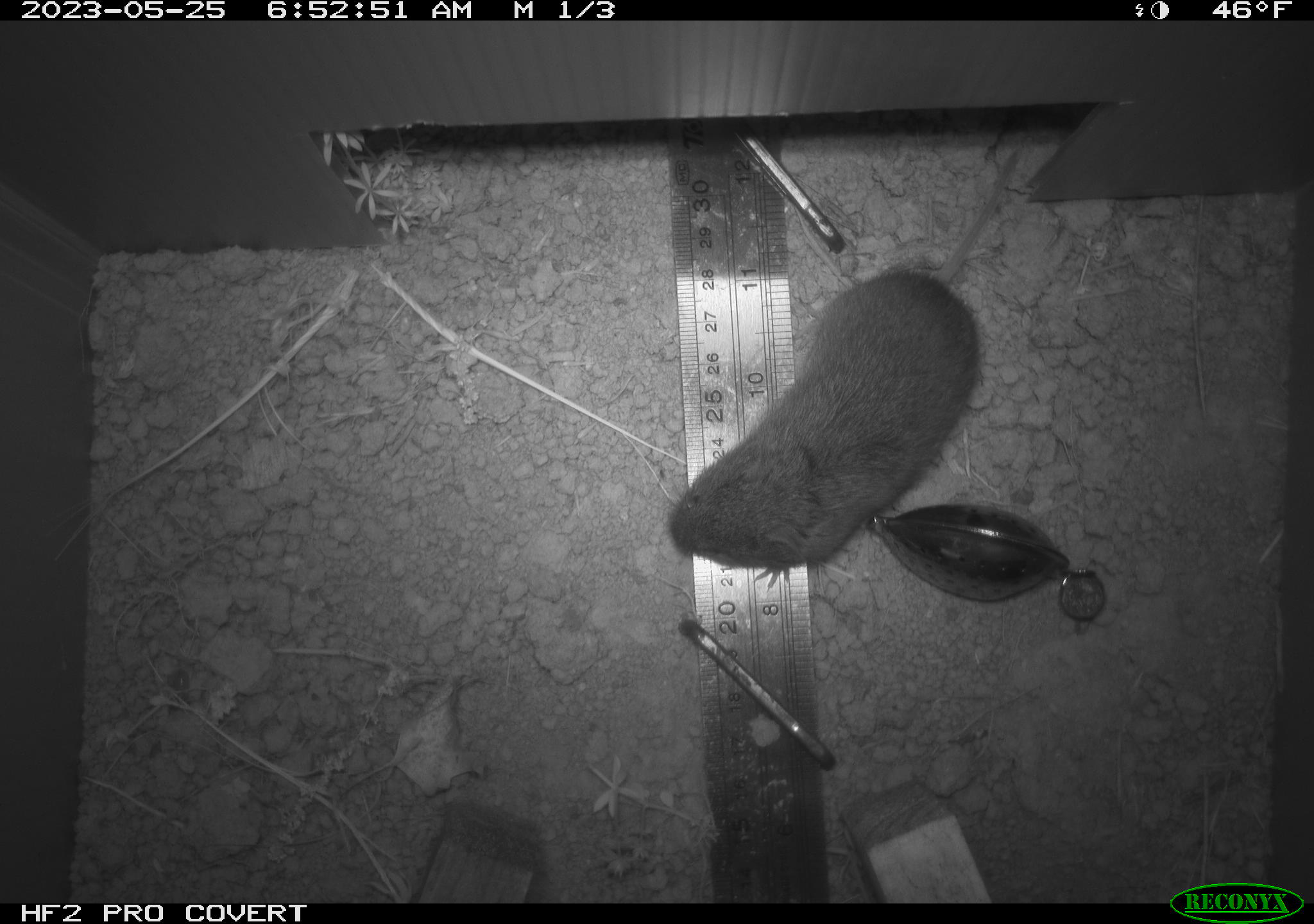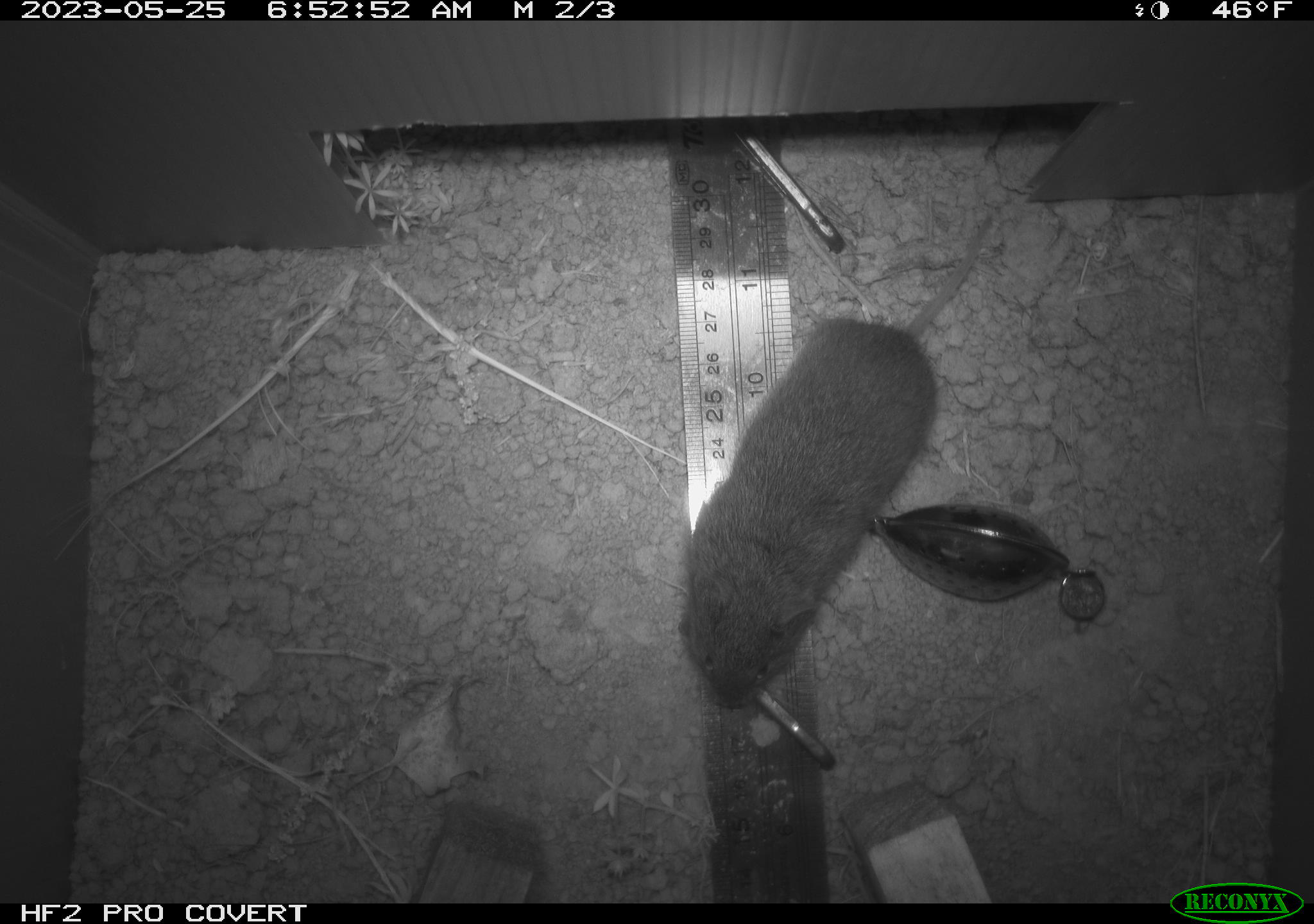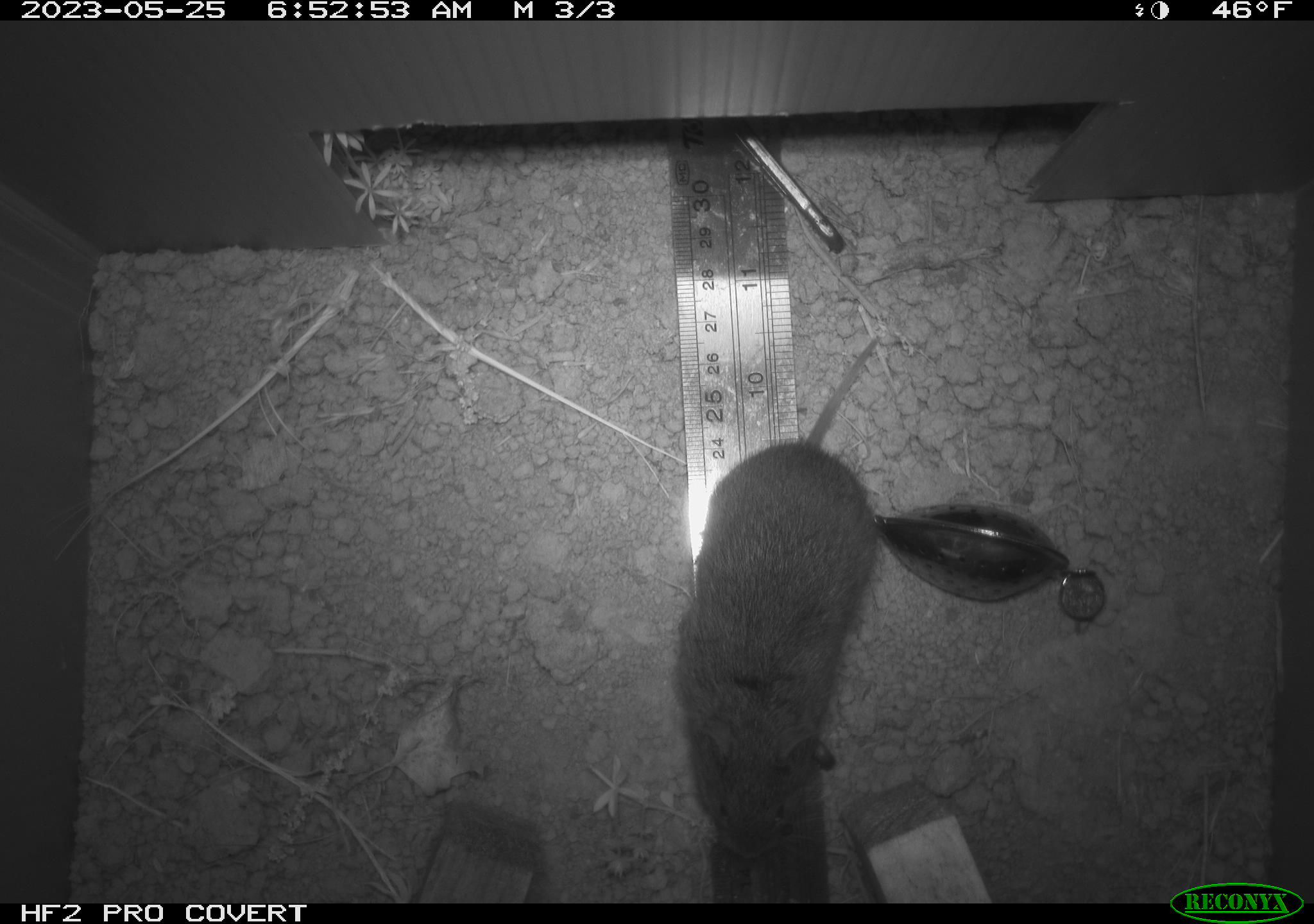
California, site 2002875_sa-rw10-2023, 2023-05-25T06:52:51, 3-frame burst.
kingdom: Animalia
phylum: Chordata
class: Mammalia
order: Rodentia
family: Cricetidae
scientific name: Arvicolinae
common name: voles, lemmings, and muskrats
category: arvicolinae subfamily